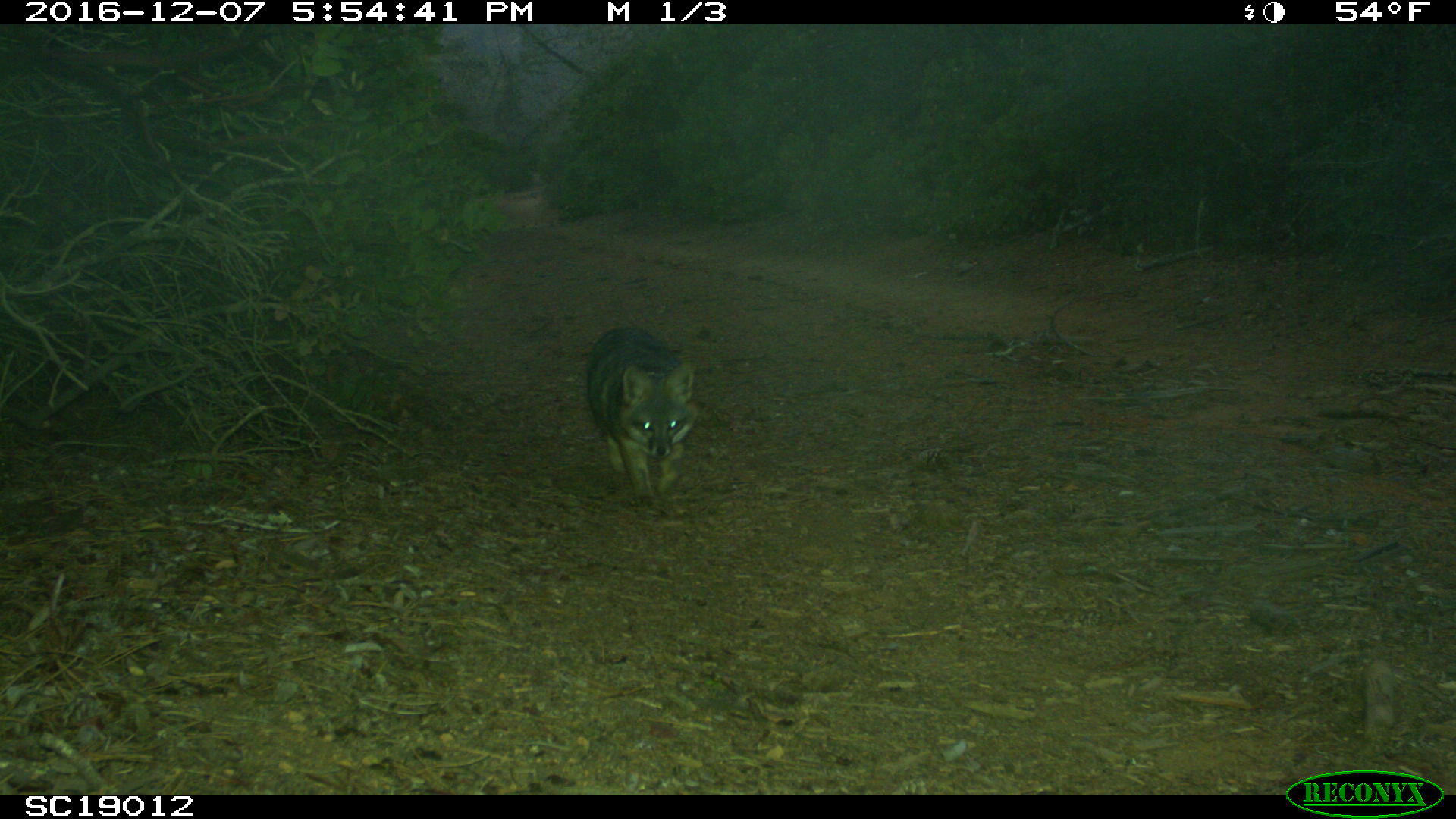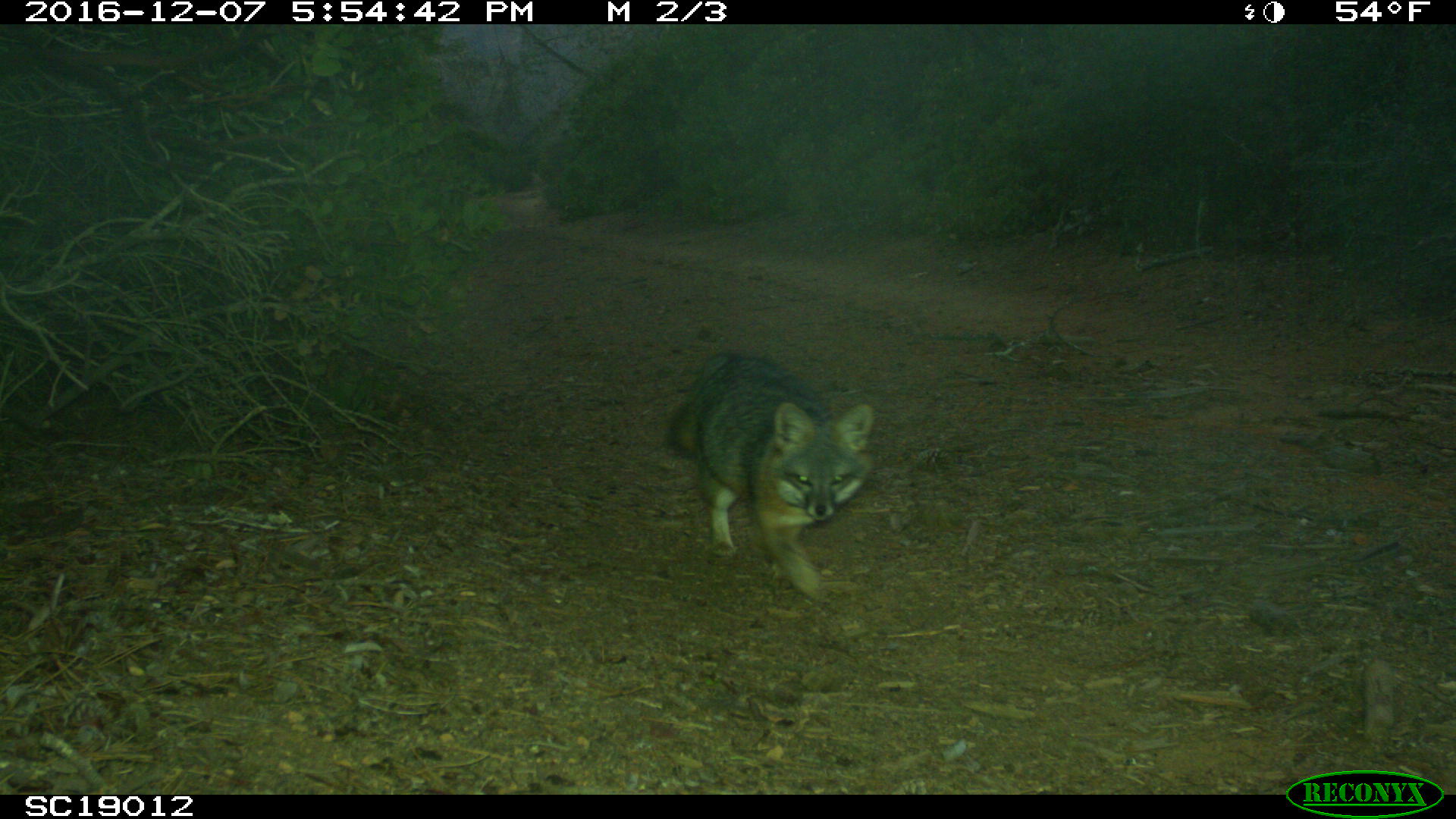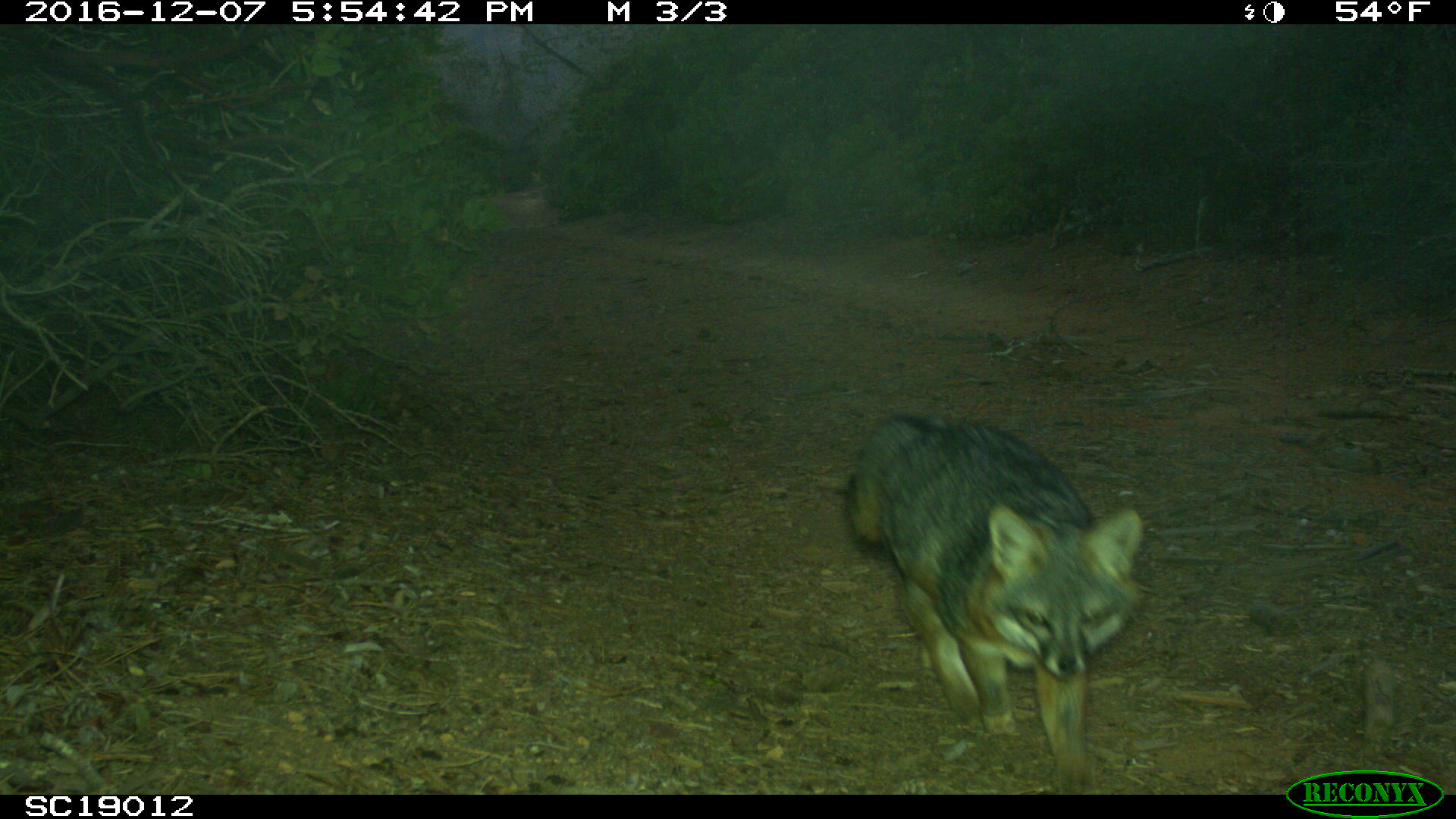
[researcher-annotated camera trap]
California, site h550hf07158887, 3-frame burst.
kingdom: Animalia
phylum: Chordata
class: Mammalia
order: Carnivora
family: Canidae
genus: Urocyon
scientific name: Urocyon littoralis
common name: island fox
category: fox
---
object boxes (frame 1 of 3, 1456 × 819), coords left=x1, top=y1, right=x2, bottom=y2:
fox: left=585, top=325, right=700, bottom=507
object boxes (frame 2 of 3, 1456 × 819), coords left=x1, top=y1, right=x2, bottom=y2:
fox: left=667, top=350, right=874, bottom=597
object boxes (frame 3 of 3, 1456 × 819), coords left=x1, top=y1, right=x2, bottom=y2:
fox: left=850, top=413, right=1143, bottom=793